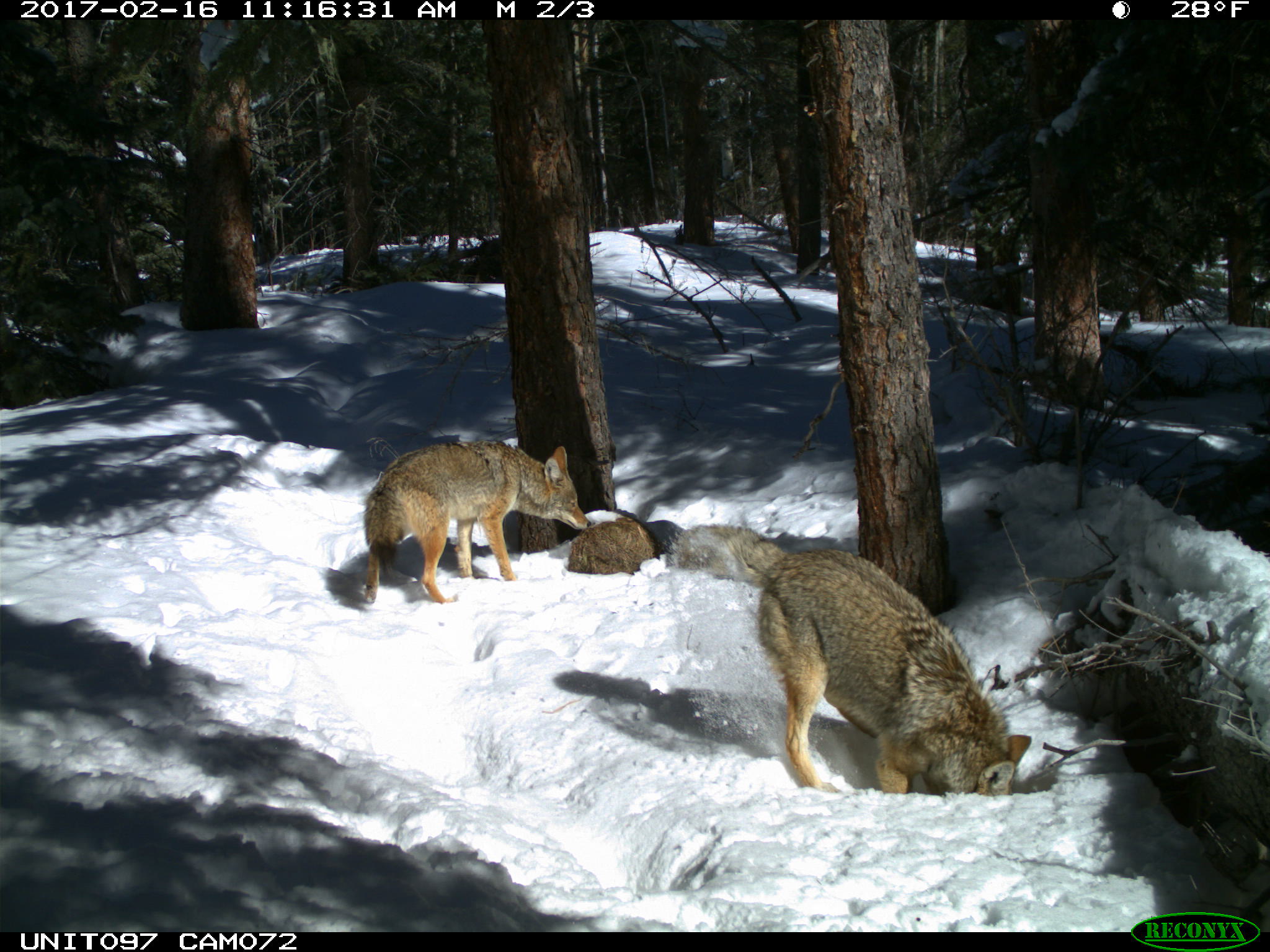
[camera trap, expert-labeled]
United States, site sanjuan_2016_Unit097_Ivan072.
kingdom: Animalia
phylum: Chordata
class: Mammalia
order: Carnivora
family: Canidae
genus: Canis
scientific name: Canis latrans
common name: coyote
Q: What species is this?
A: Canis latrans (coyote).